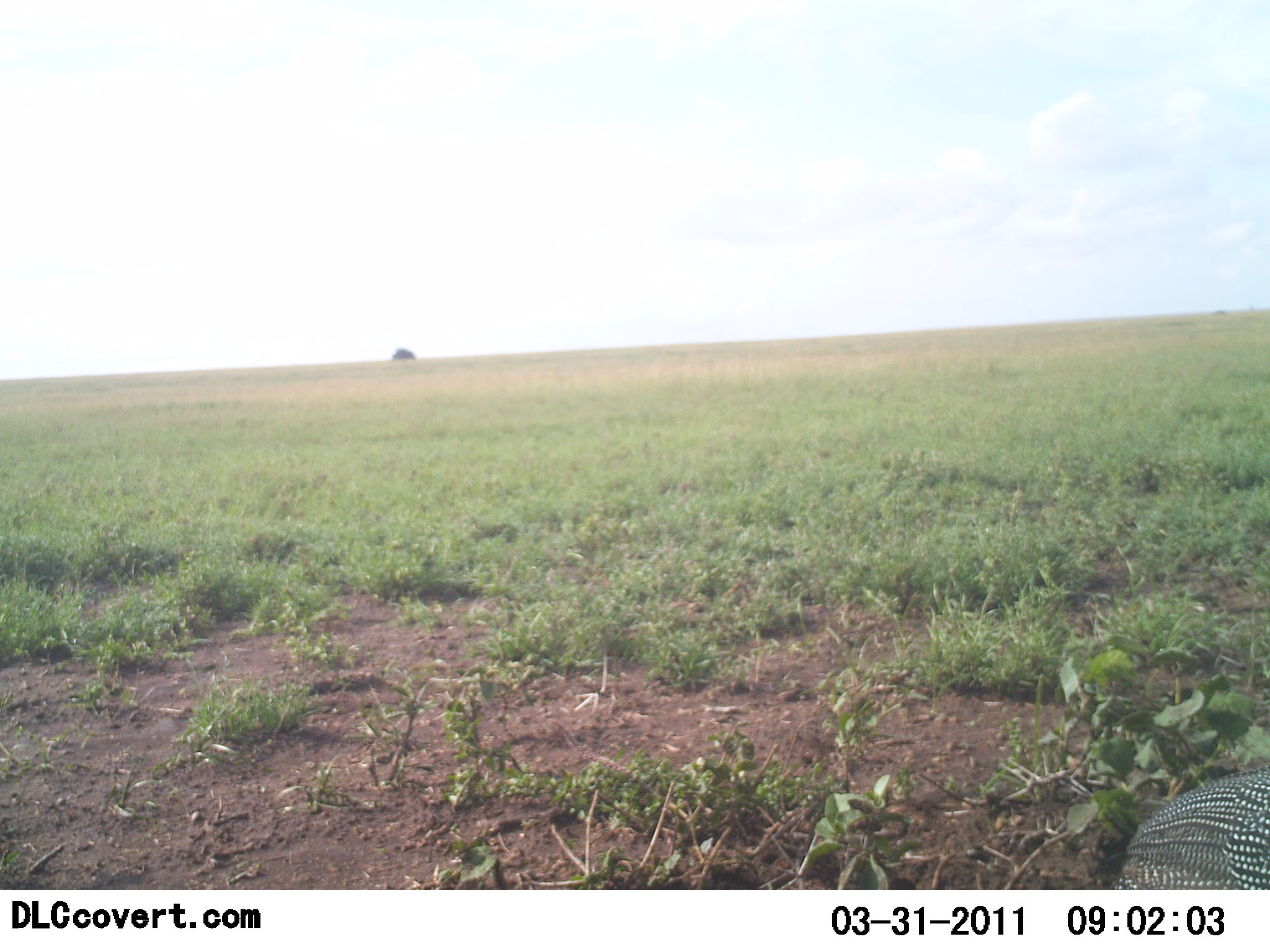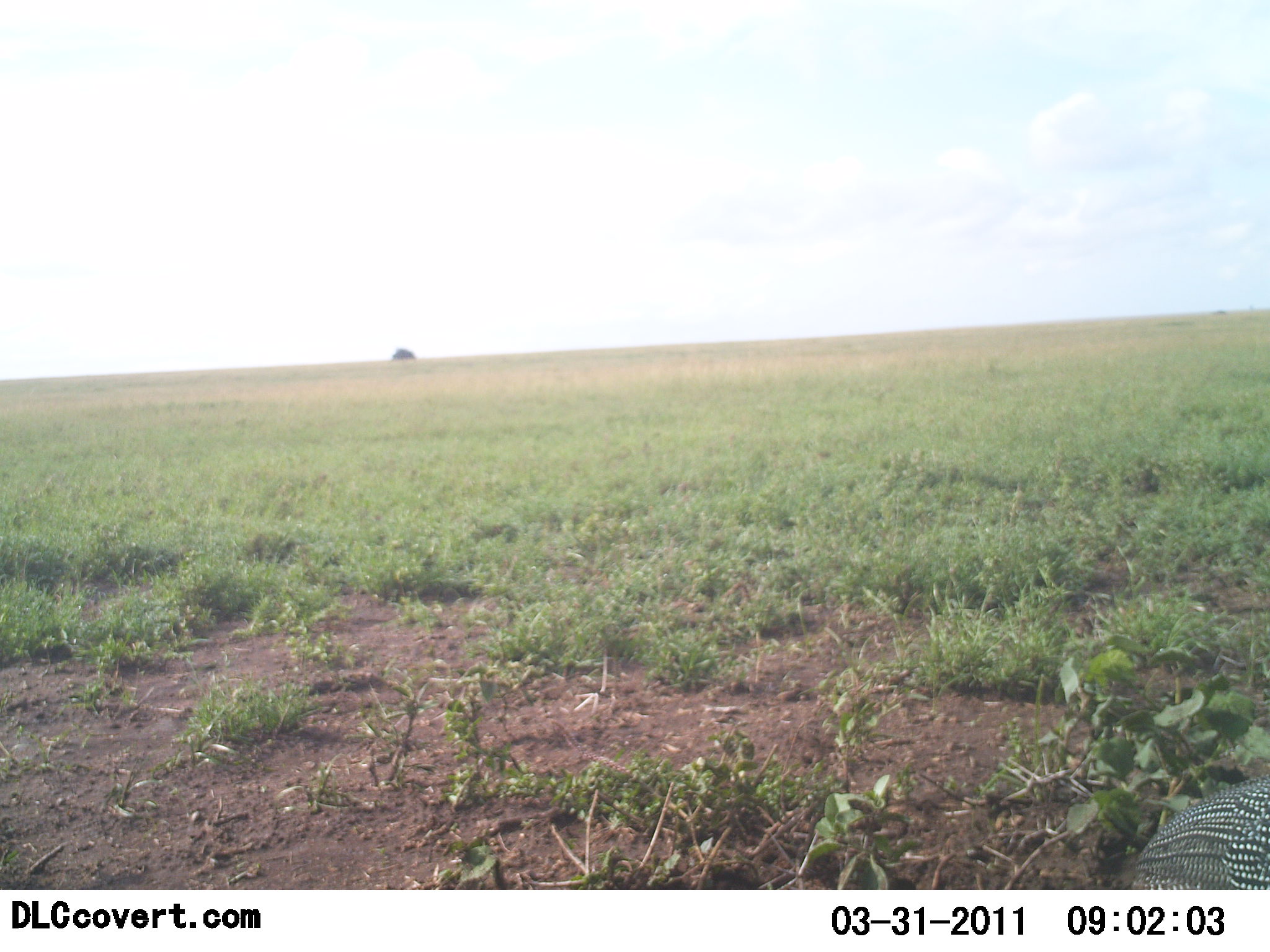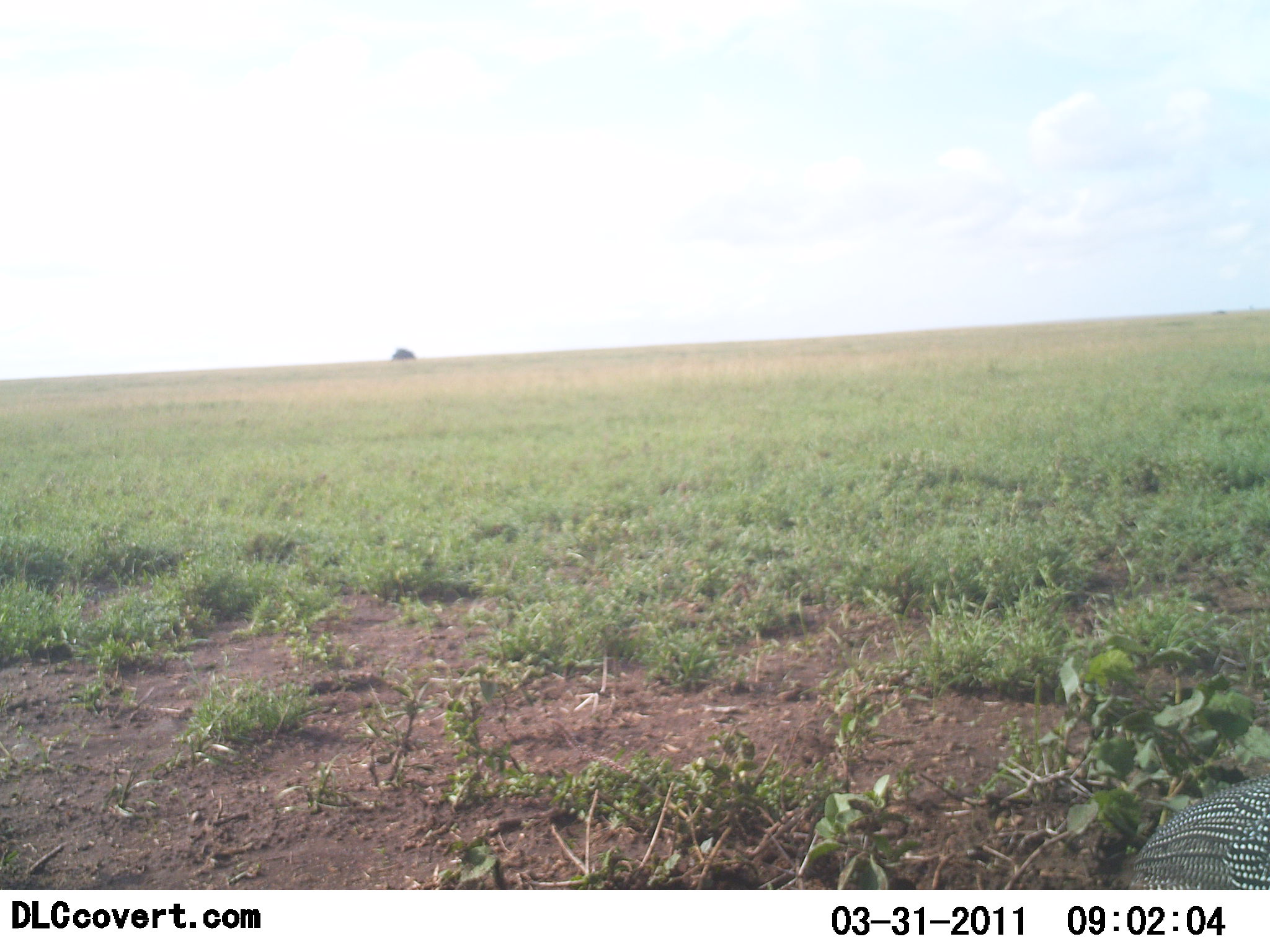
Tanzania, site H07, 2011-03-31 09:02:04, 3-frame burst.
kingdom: Animalia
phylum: Chordata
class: Aves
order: Galliformes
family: Numididae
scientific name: Numididae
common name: guinea fowl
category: guineafowl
Guineafowl (guinea fowl) (Numididae), count 1. Behavior (volunteer vote fractions): standing 70%, resting 0%, moving 30%, interacting 0%. Young present (vote fraction): 0%. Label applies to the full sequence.